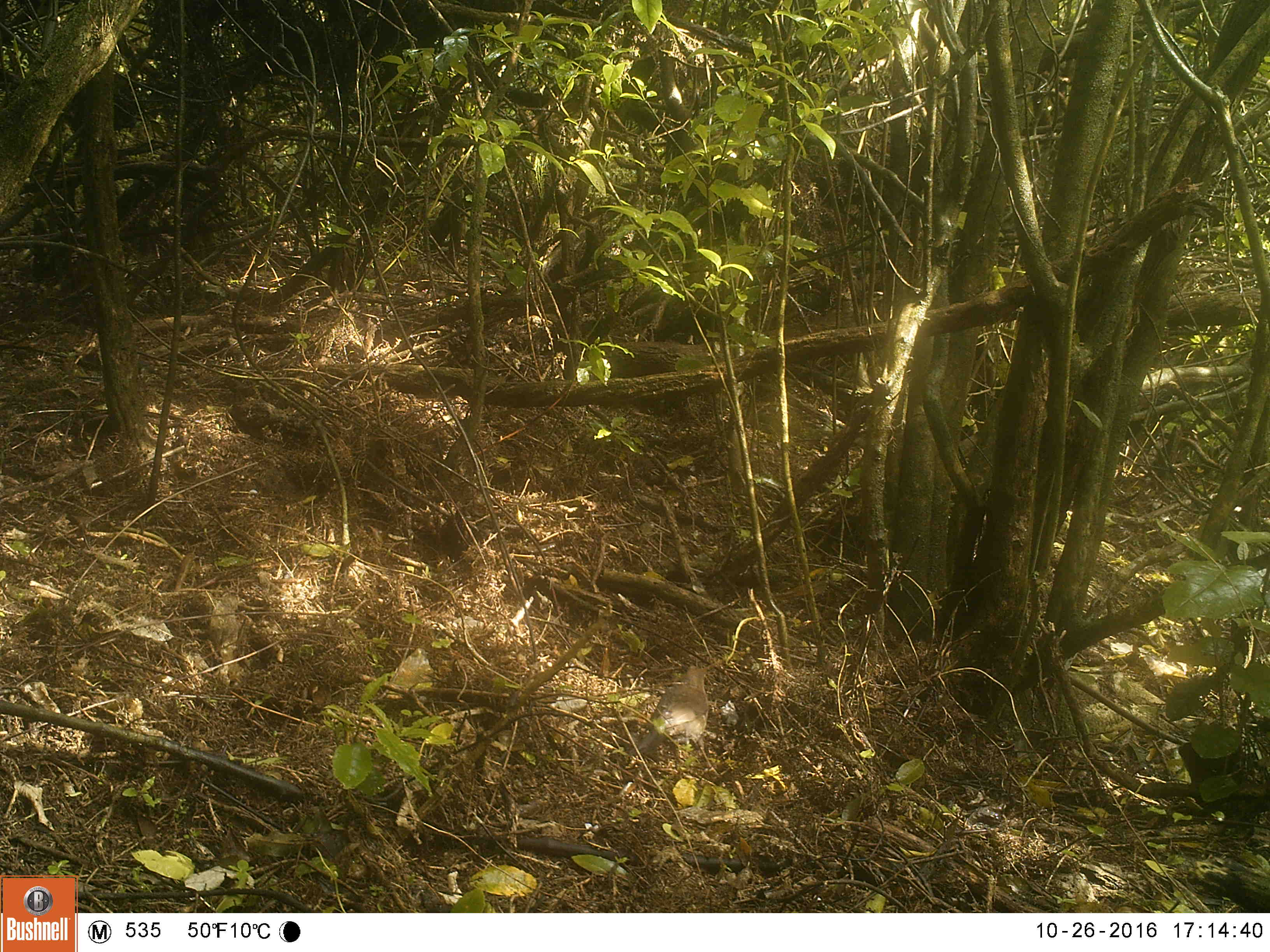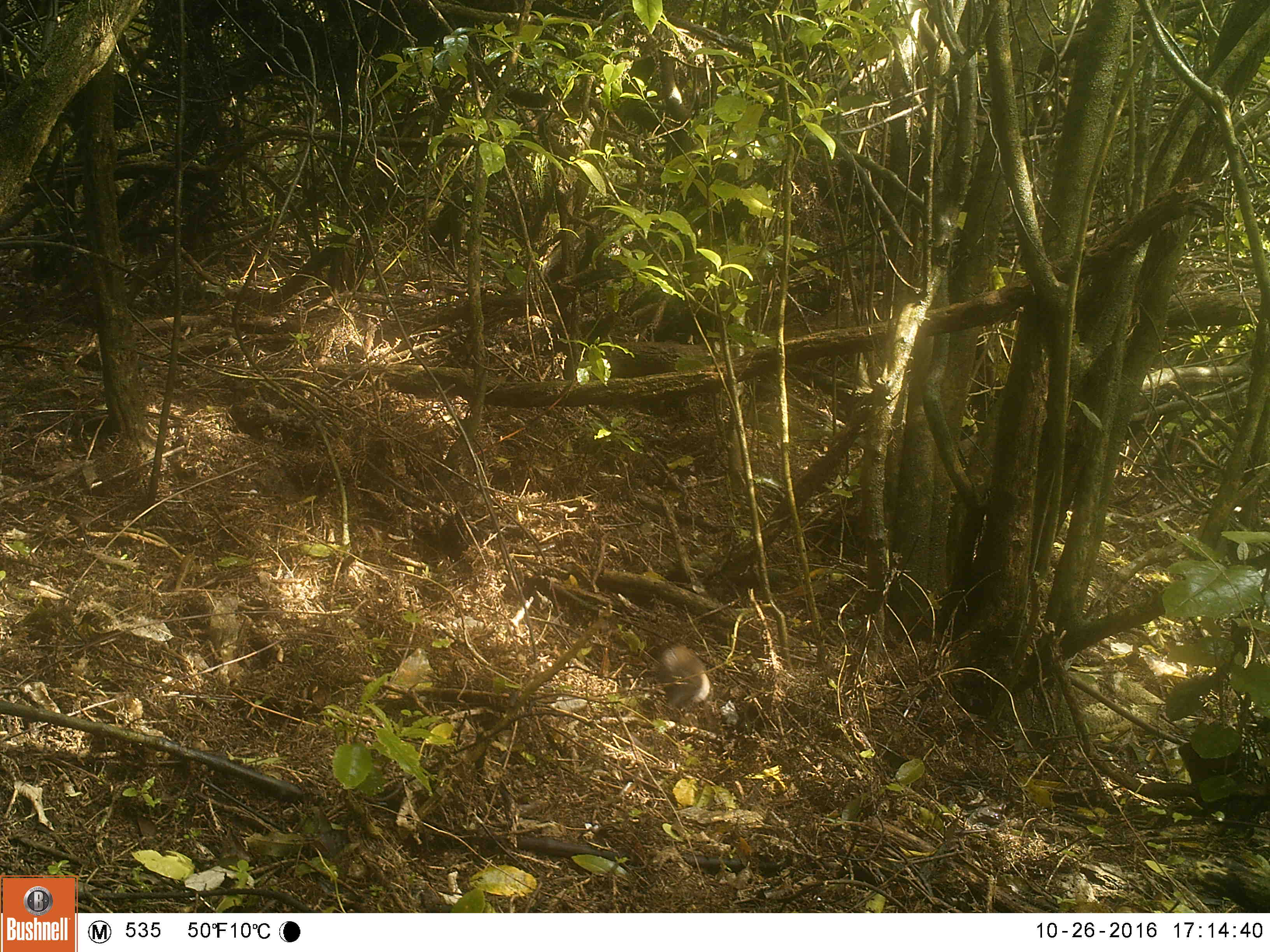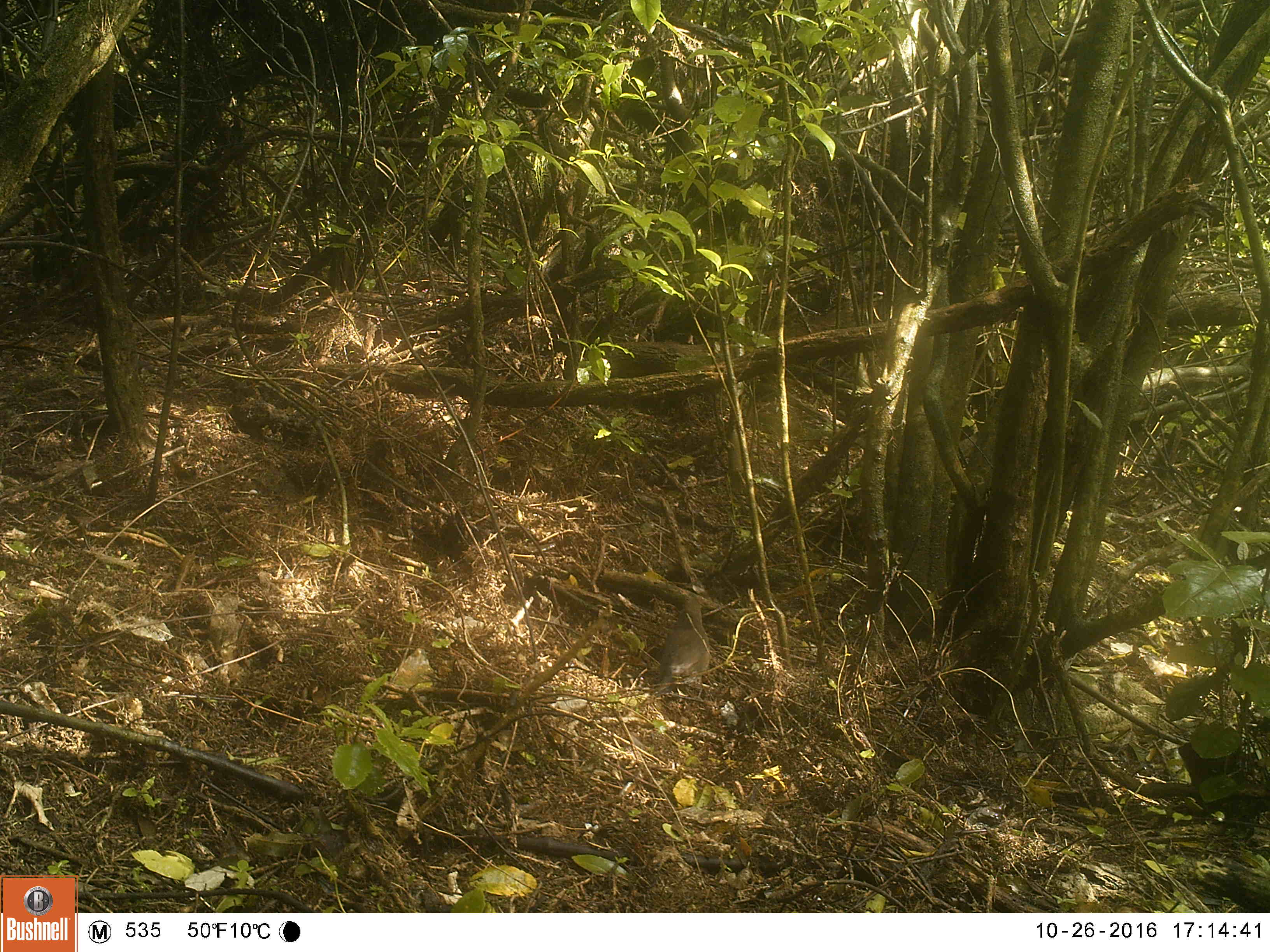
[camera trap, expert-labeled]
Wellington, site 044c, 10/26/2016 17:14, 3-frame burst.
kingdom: Animalia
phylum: Chordata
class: Aves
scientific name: Aves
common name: bird